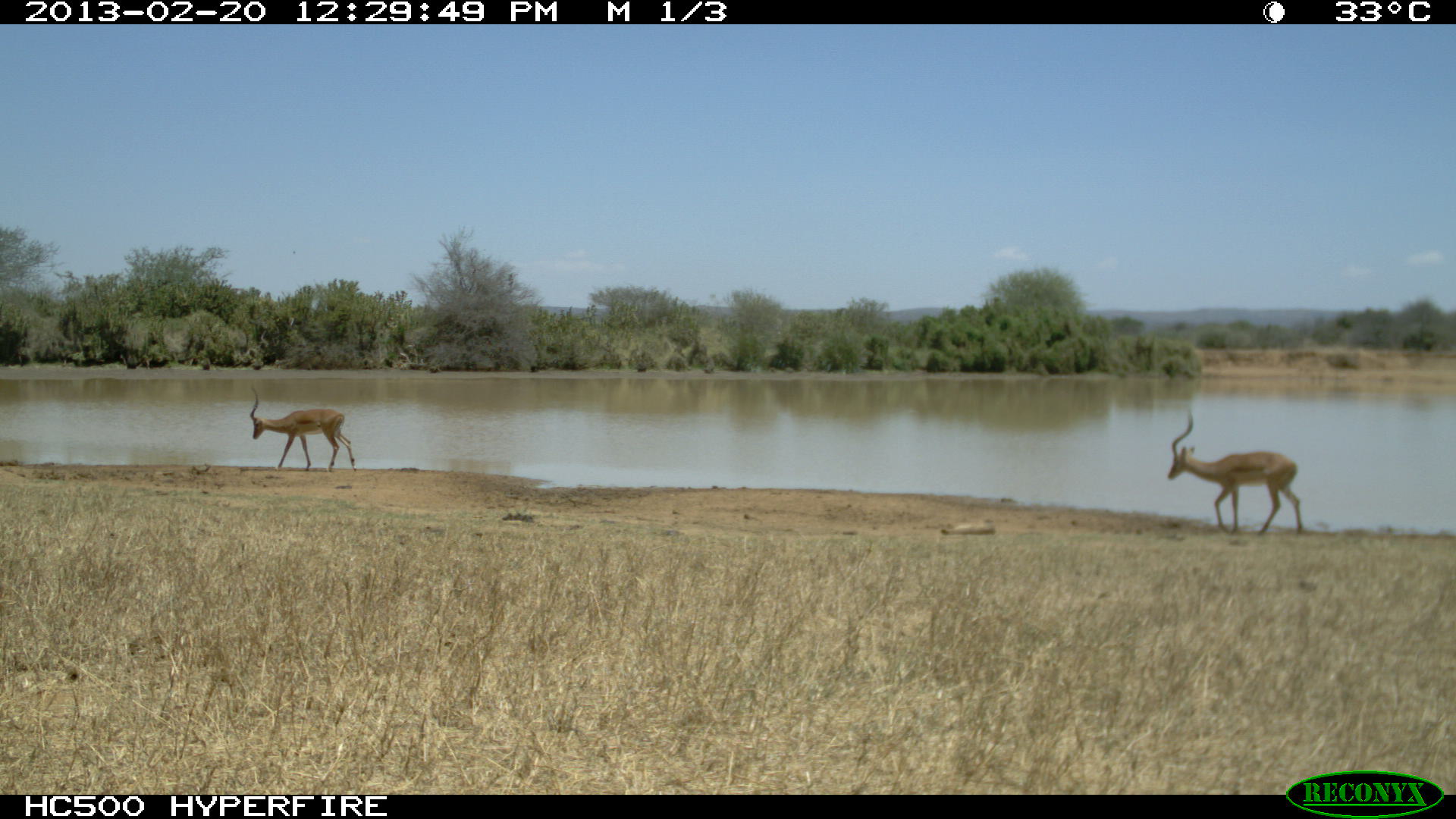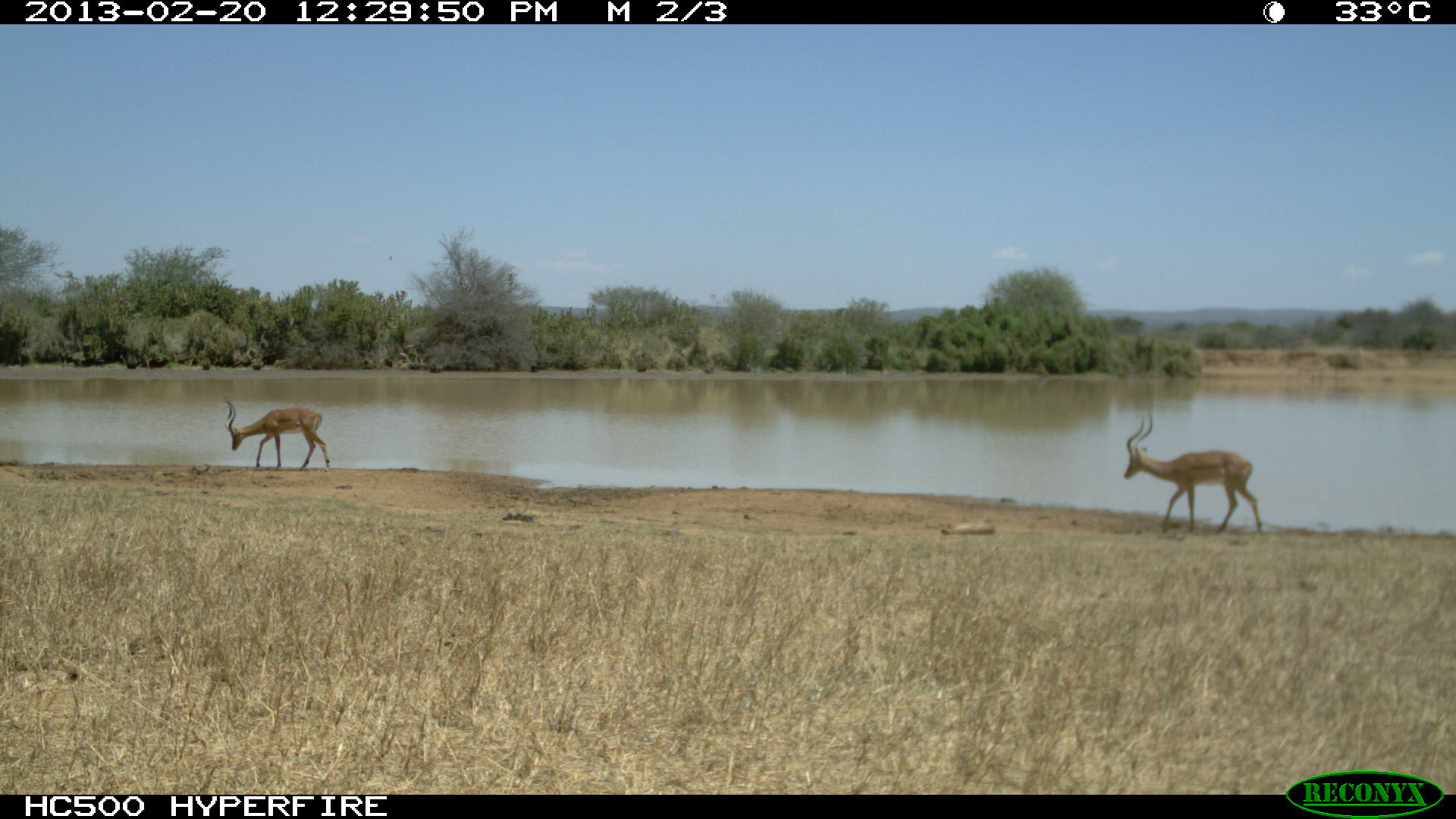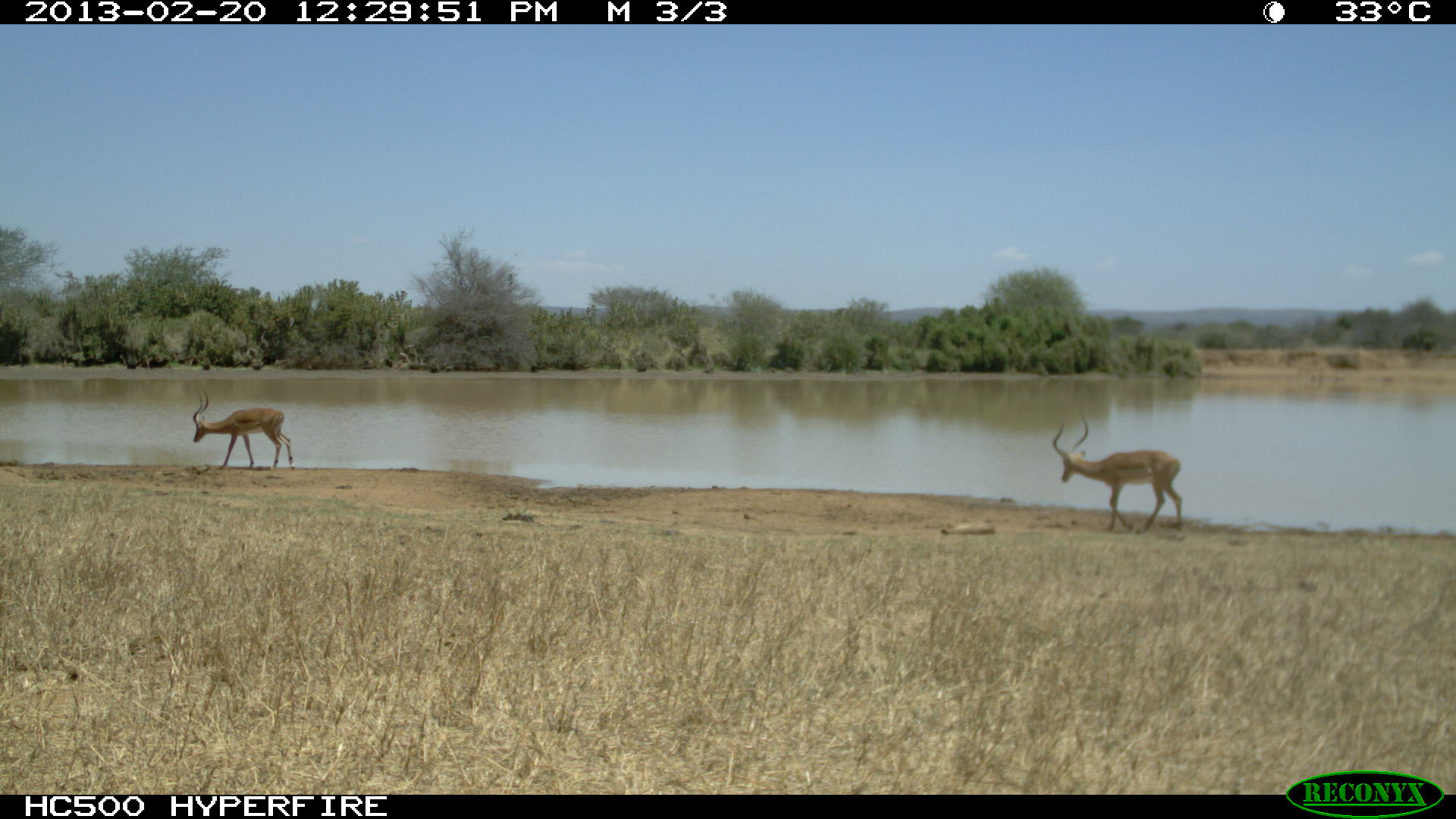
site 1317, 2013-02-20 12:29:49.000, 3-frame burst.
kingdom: Animalia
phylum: Chordata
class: Mammalia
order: Artiodactyla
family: Bovidae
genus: Aepyceros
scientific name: Aepyceros melampus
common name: impala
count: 1